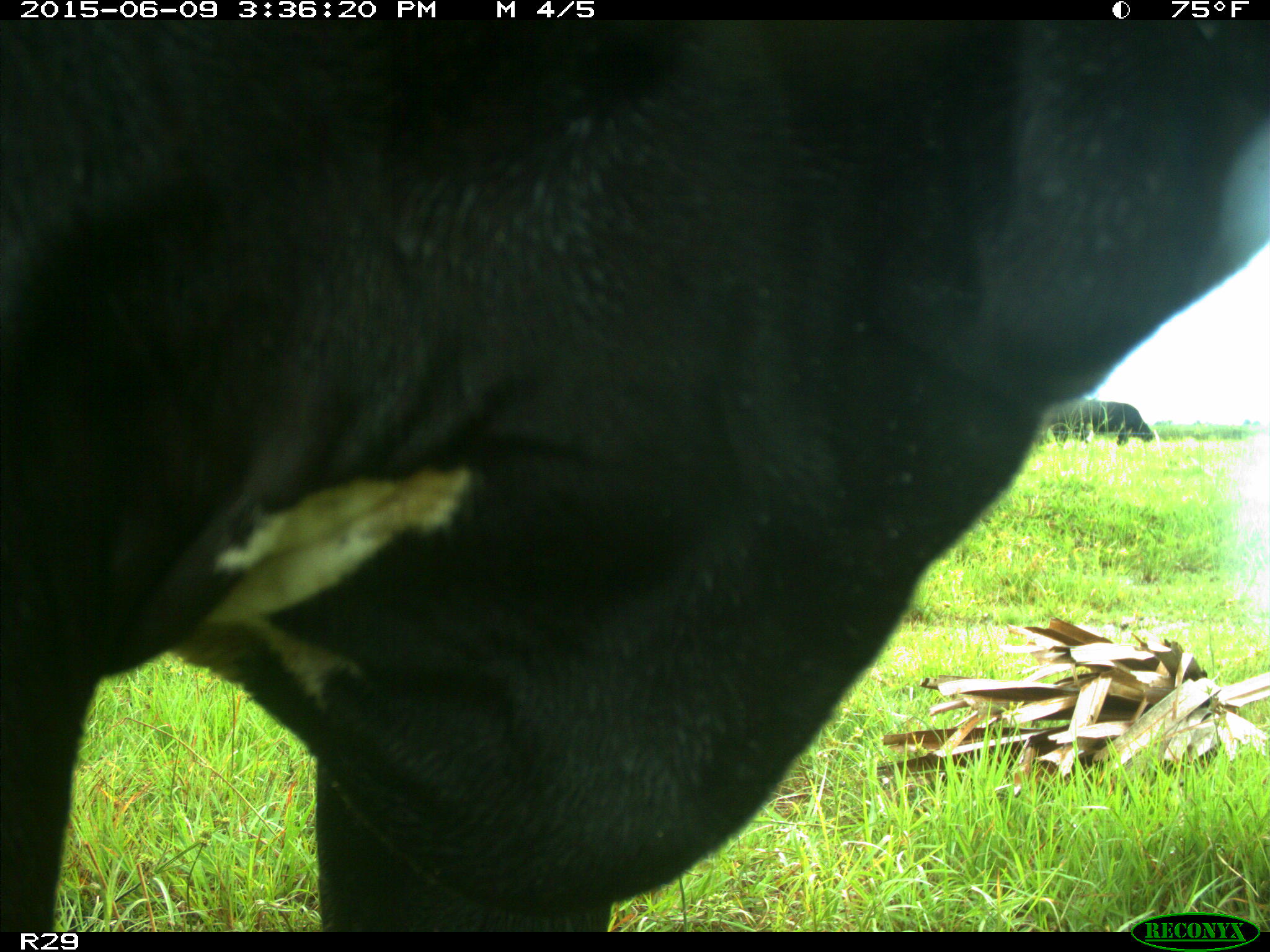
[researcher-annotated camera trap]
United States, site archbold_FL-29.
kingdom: Animalia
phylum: Chordata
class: Mammalia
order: Artiodactyla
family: Bovidae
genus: Bos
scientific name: Bos taurus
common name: domestic cow